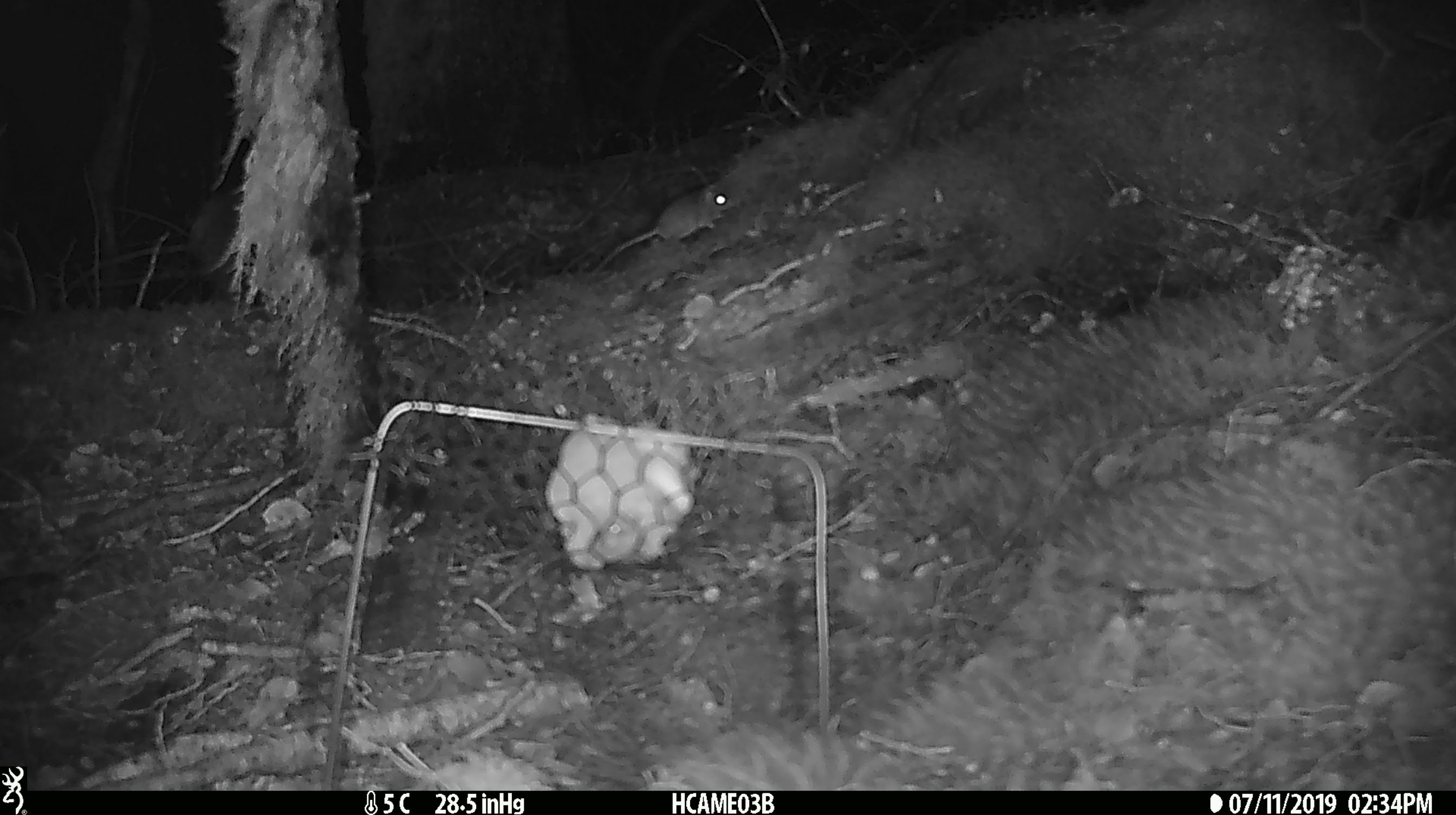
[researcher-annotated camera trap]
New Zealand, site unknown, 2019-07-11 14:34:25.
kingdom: Animalia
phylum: Chordata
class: Mammalia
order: Rodentia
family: Muridae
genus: Mus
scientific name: Mus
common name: mouse